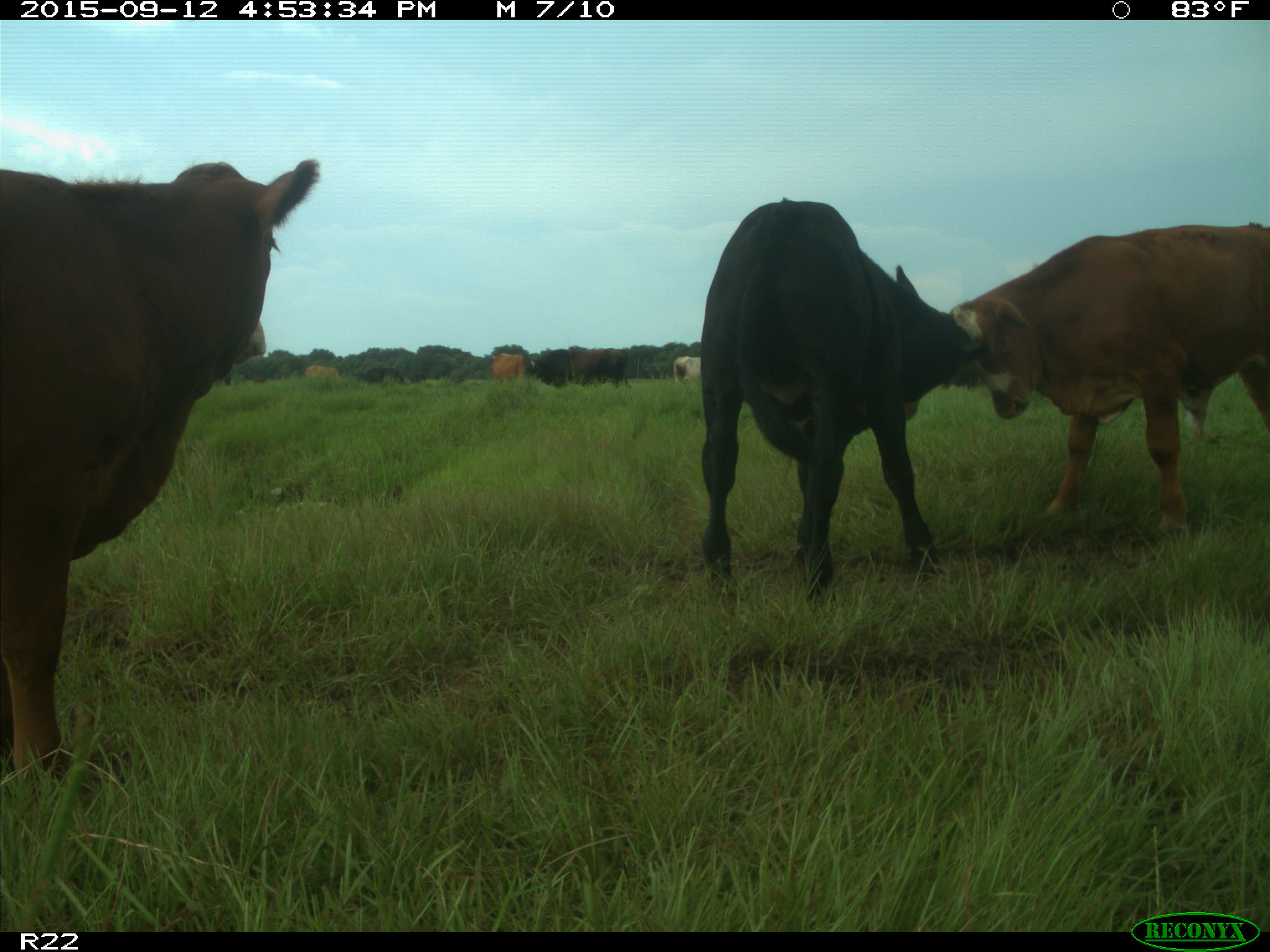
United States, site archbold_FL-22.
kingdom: Animalia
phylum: Chordata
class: Mammalia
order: Artiodactyla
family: Bovidae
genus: Bos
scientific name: Bos taurus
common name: domestic cow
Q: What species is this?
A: Bos taurus (domestic cow).